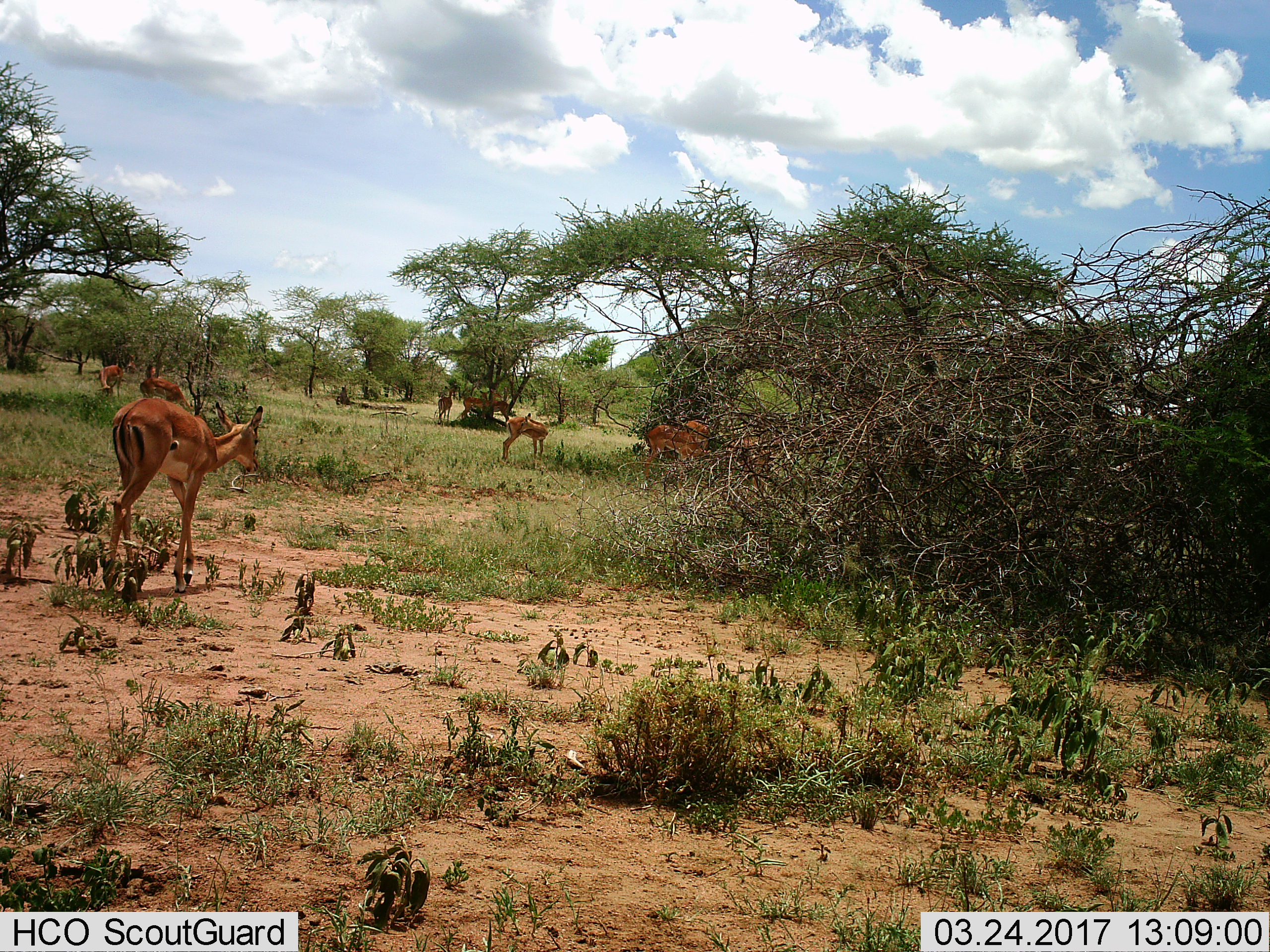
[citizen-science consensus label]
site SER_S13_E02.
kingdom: Animalia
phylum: Chordata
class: Mammalia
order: Artiodactyla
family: Bovidae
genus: Aepyceros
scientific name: Aepyceros melampus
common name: impala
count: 10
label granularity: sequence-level